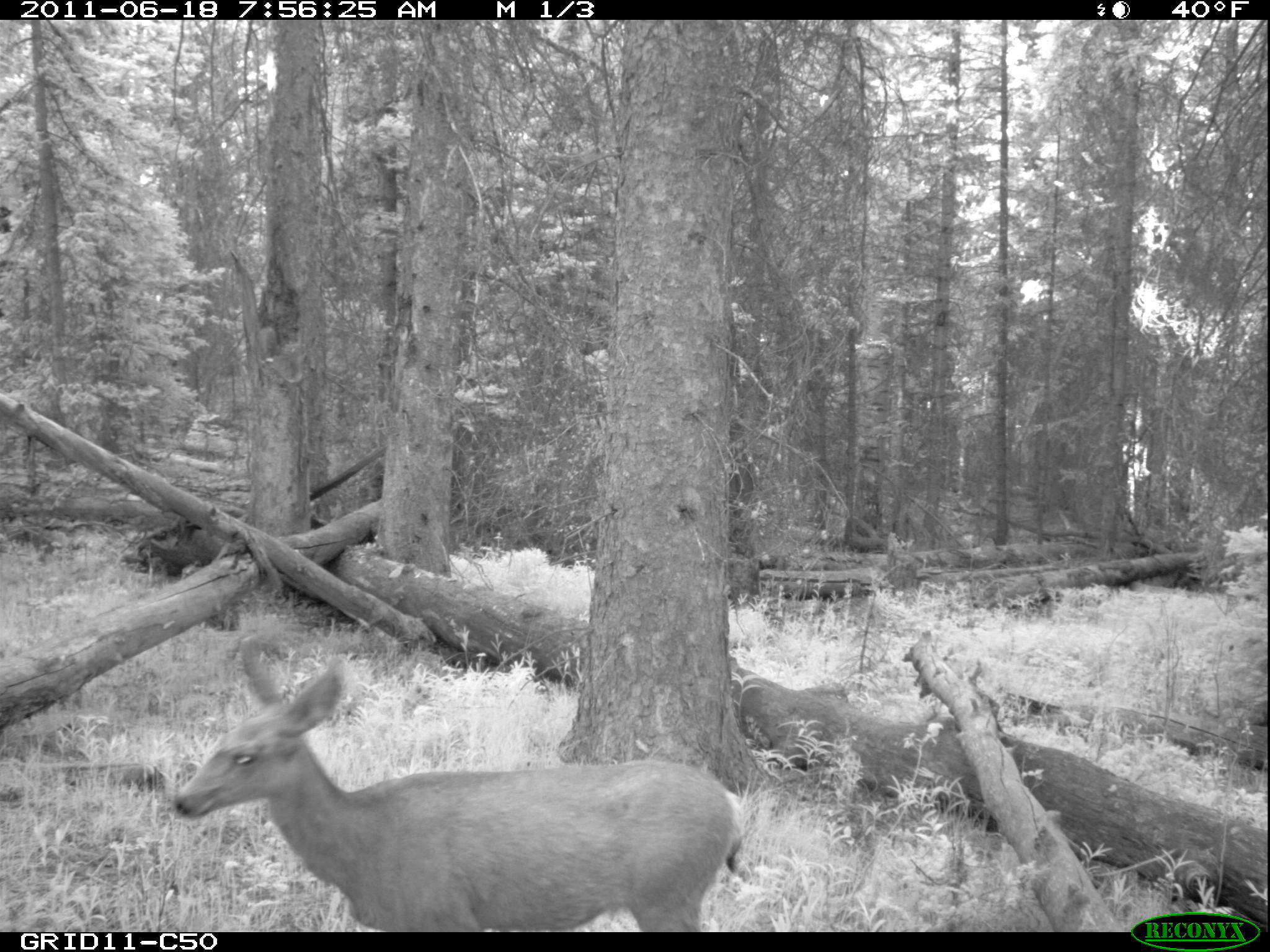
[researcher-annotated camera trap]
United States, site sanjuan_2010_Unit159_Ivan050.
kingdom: Animalia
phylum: Chordata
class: Mammalia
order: Artiodactyla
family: Cervidae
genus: Odocoileus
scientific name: Odocoileus hemionus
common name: mule deer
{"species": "Odocoileus hemionus (mule deer)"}